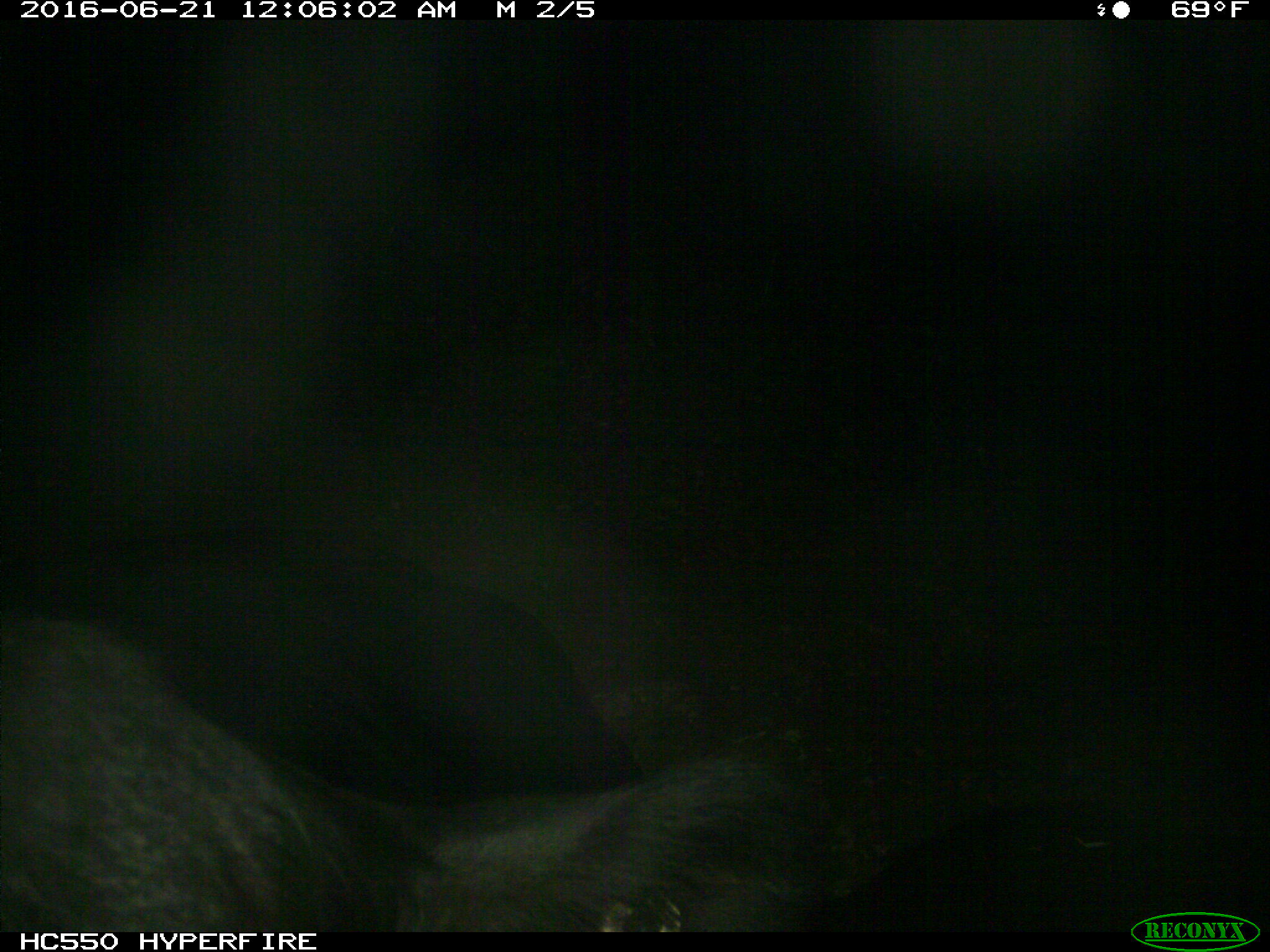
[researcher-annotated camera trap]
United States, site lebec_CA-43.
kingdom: Animalia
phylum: Chordata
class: Mammalia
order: Artiodactyla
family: Bovidae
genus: Bos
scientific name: Bos taurus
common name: domestic cow